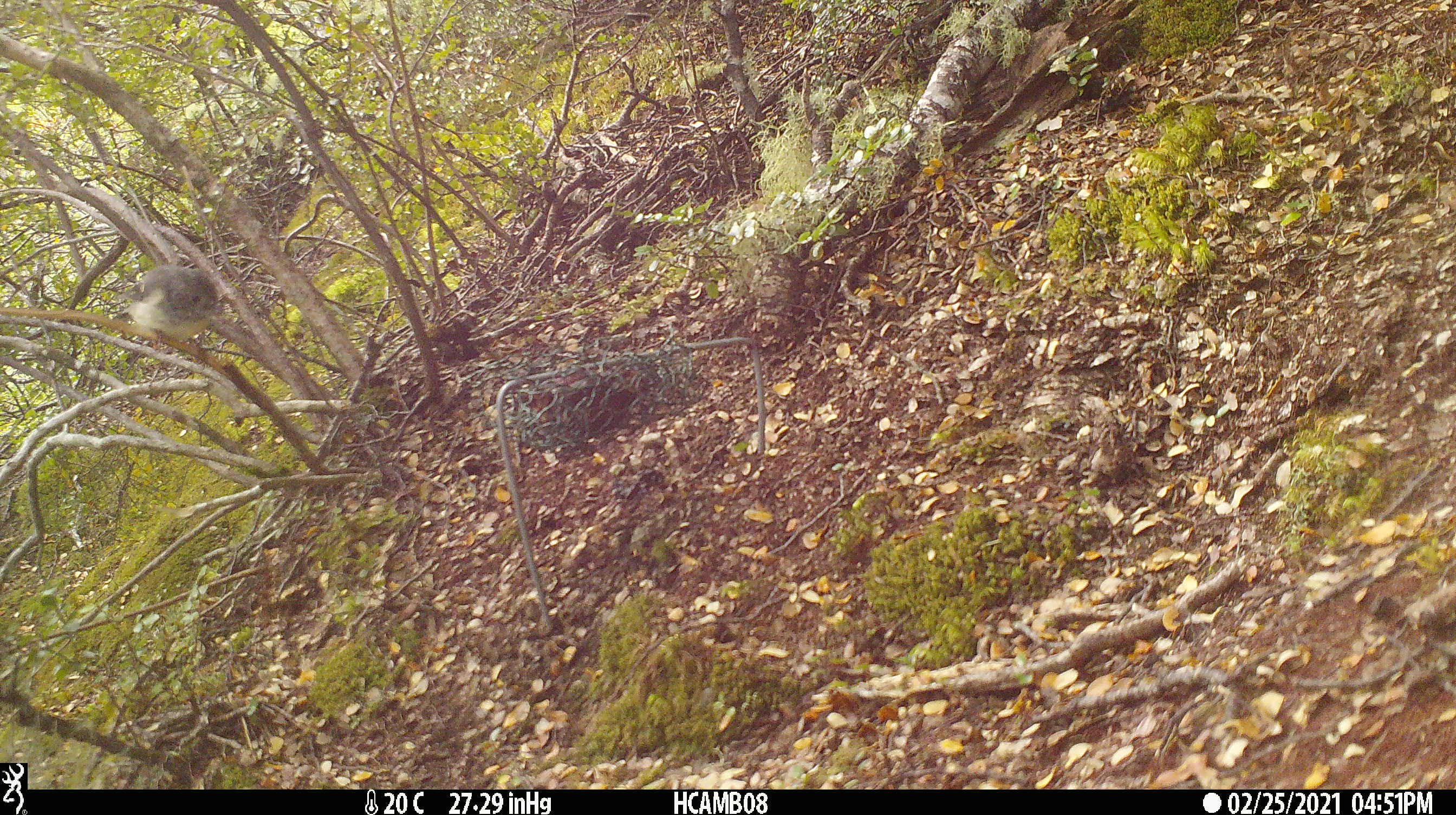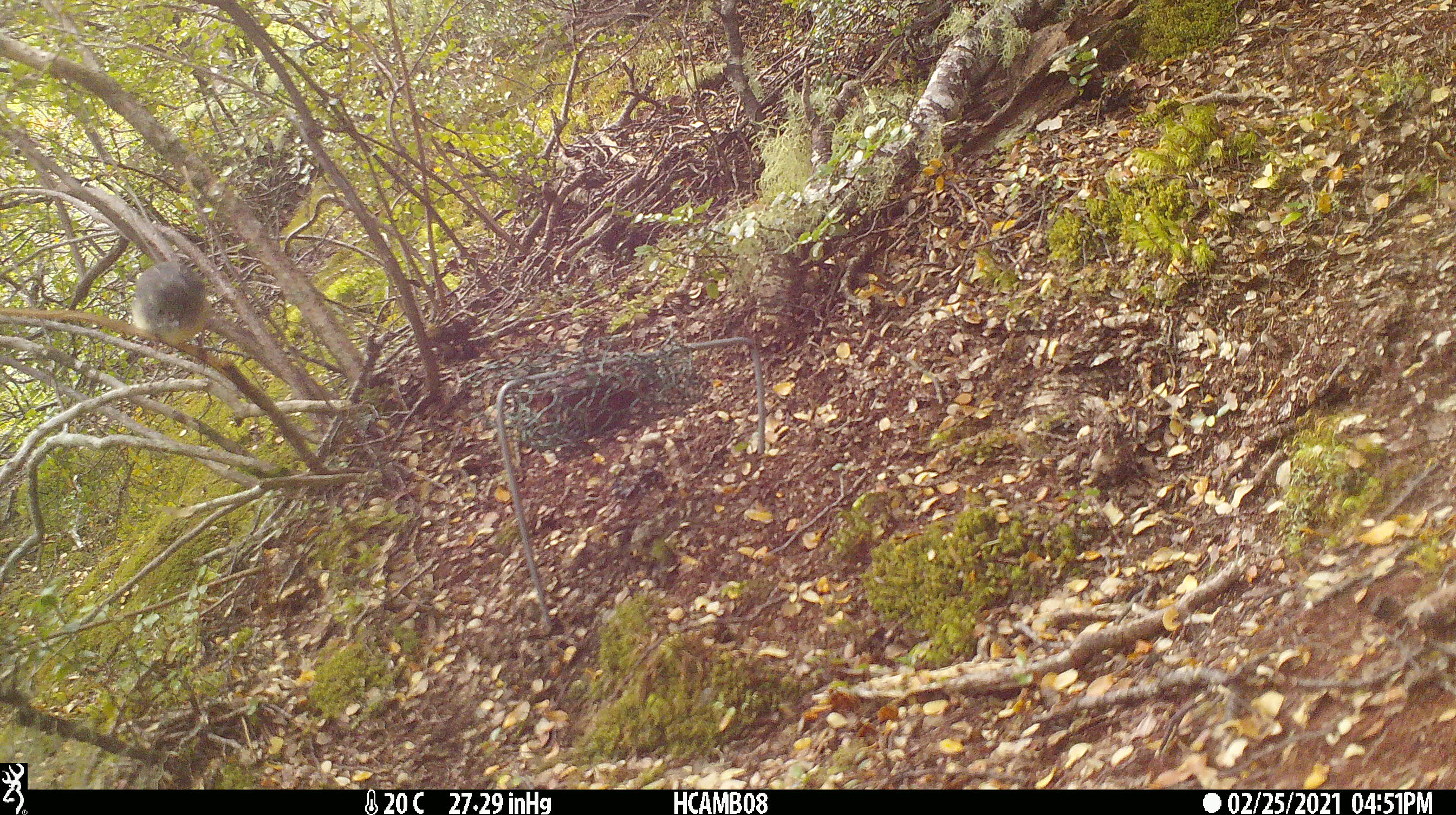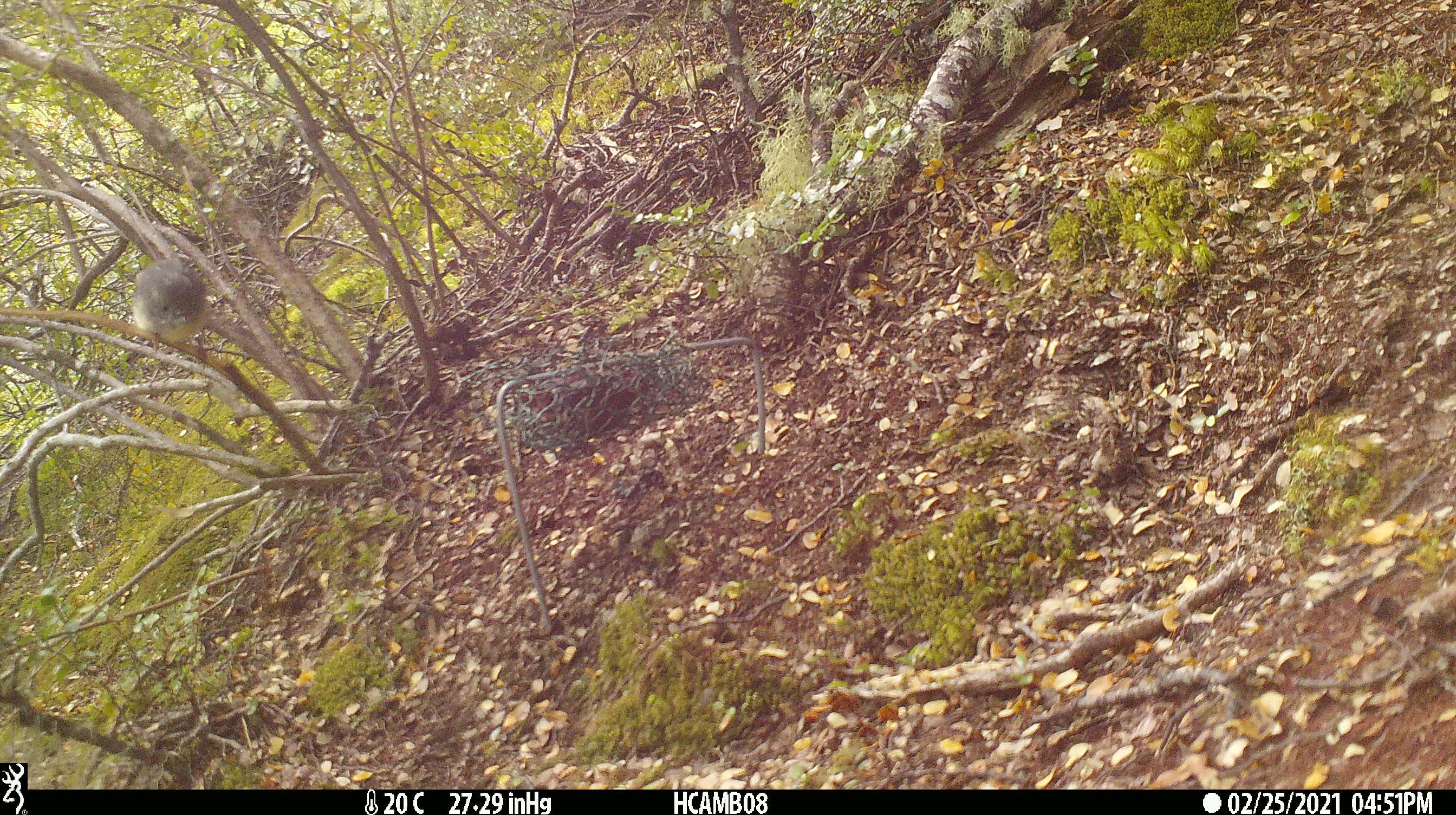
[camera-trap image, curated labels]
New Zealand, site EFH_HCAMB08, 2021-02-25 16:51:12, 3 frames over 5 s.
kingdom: Animalia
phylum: Chordata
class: Aves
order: Passeriformes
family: Petroicidae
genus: Petroica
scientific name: Petroica macrocephala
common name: tomtit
Tomtit (Petroica macrocephala).